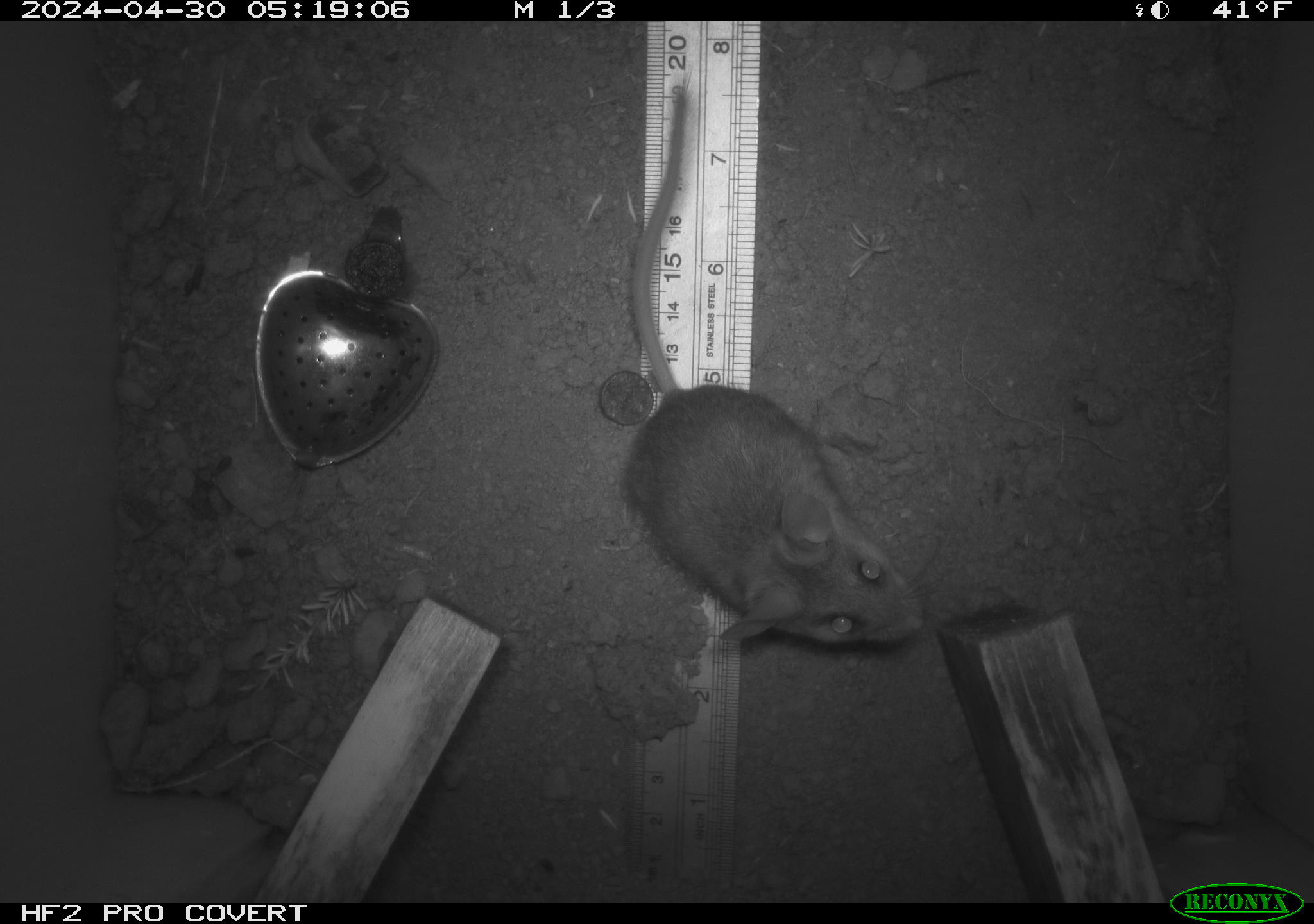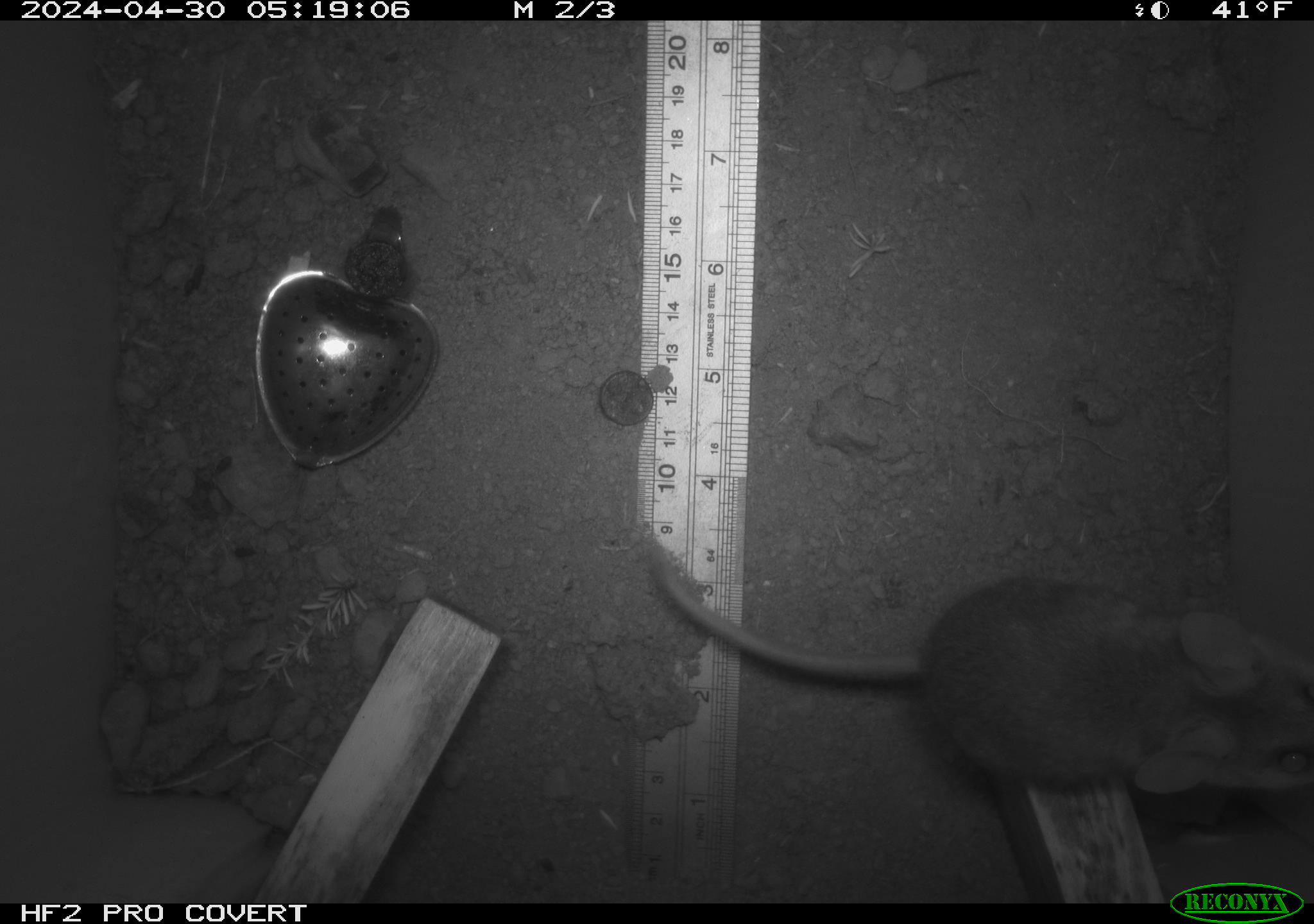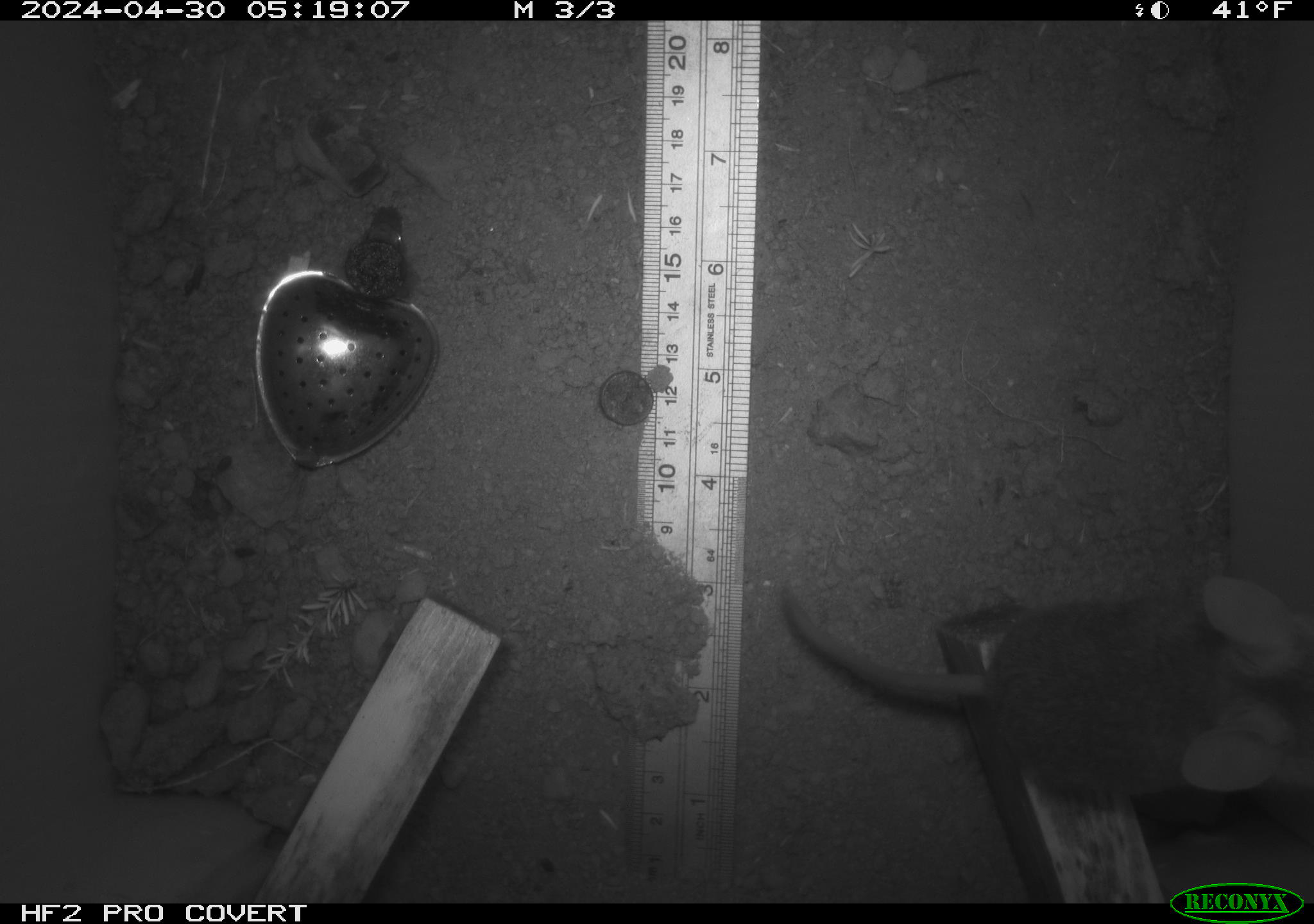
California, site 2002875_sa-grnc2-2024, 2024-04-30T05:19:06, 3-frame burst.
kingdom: Animalia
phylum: Chordata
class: Mammalia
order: Rodentia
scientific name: Rodentia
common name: rodent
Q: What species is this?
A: Rodent (Rodentia).